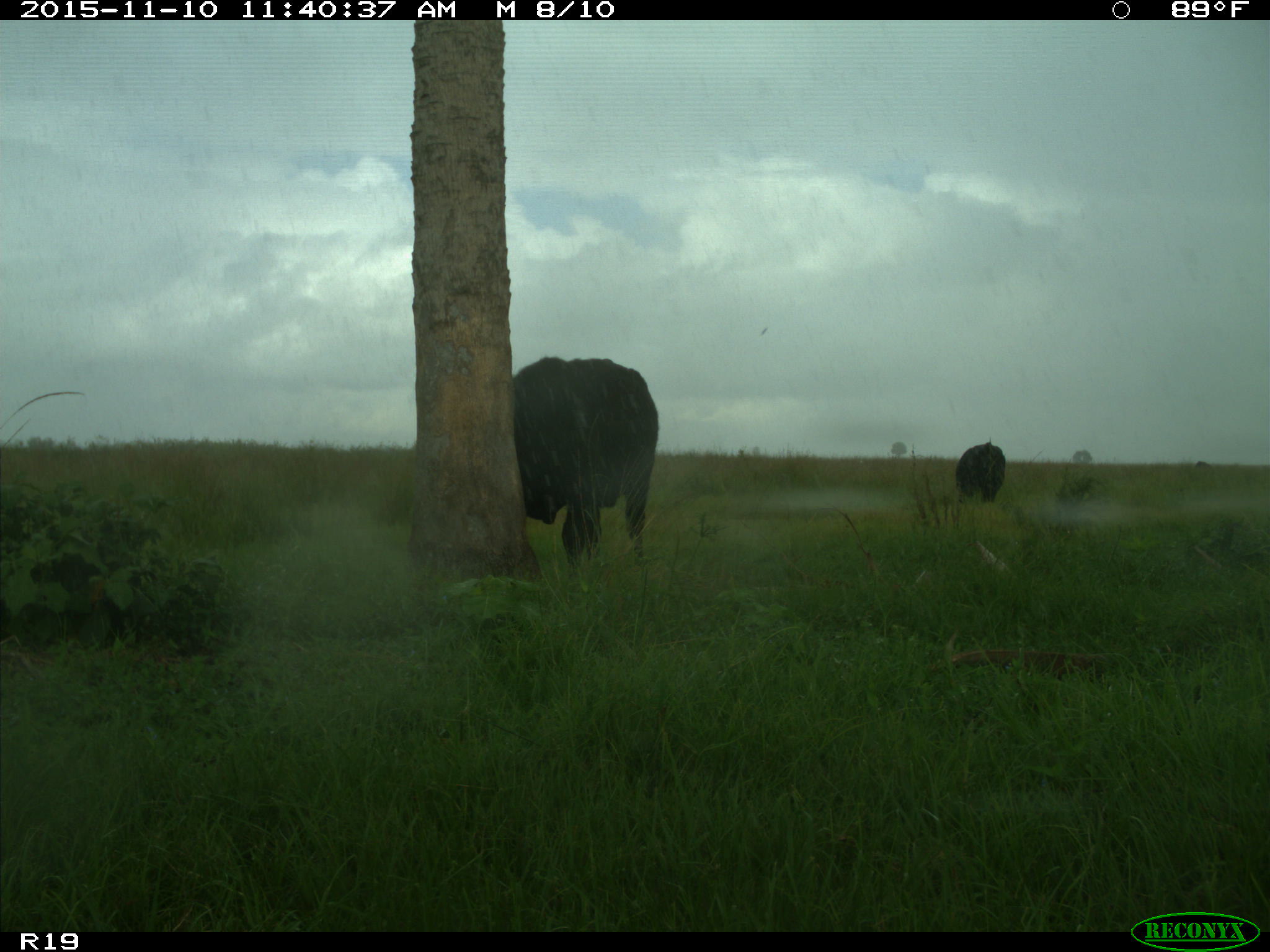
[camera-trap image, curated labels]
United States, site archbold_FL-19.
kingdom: Animalia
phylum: Chordata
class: Mammalia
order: Artiodactyla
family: Bovidae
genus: Bos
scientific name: Bos taurus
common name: domestic cow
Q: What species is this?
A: Bos taurus (domestic cow).